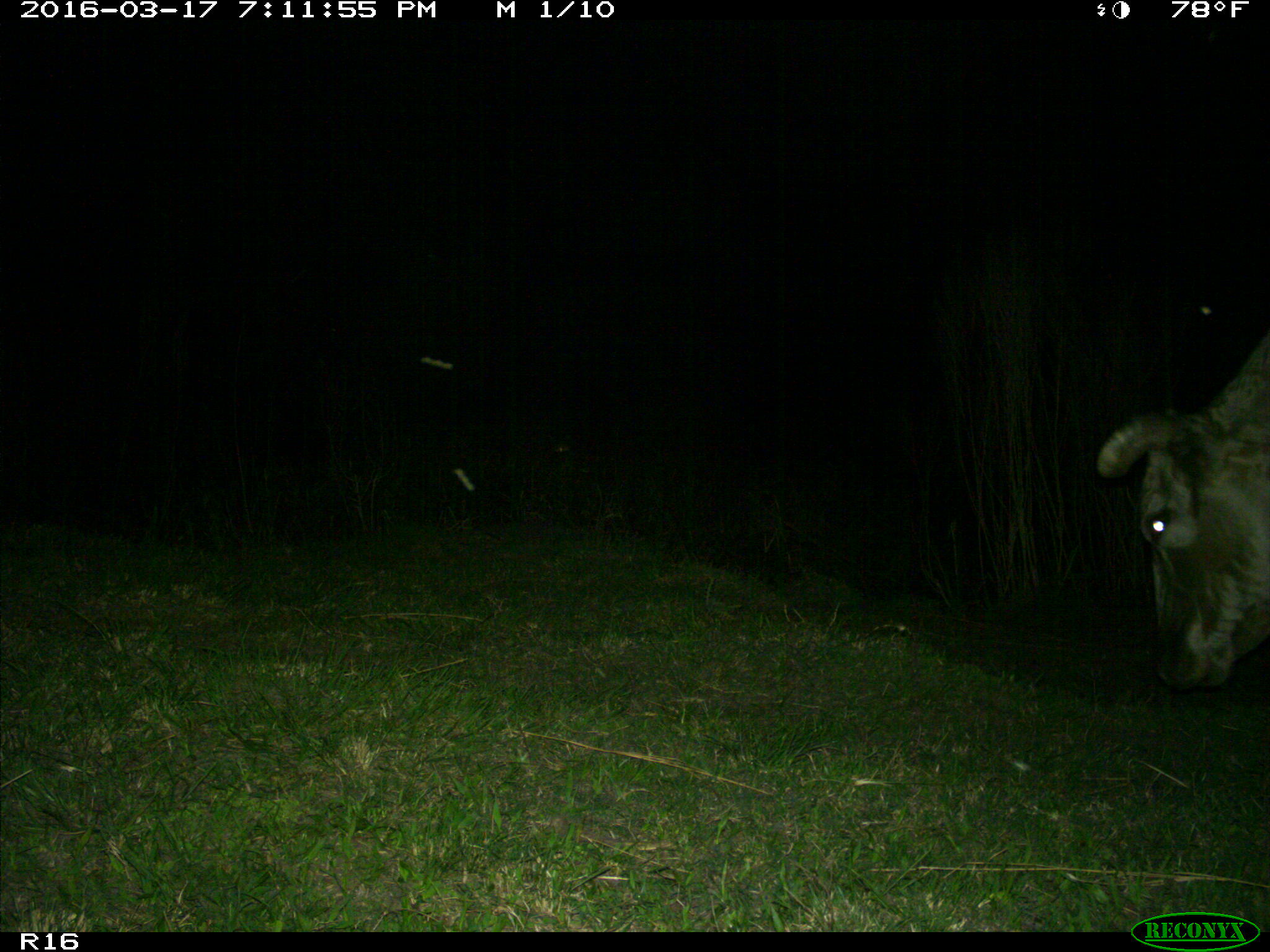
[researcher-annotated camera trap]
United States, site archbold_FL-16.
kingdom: Animalia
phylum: Chordata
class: Mammalia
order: Artiodactyla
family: Bovidae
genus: Bos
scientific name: Bos taurus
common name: domestic cow